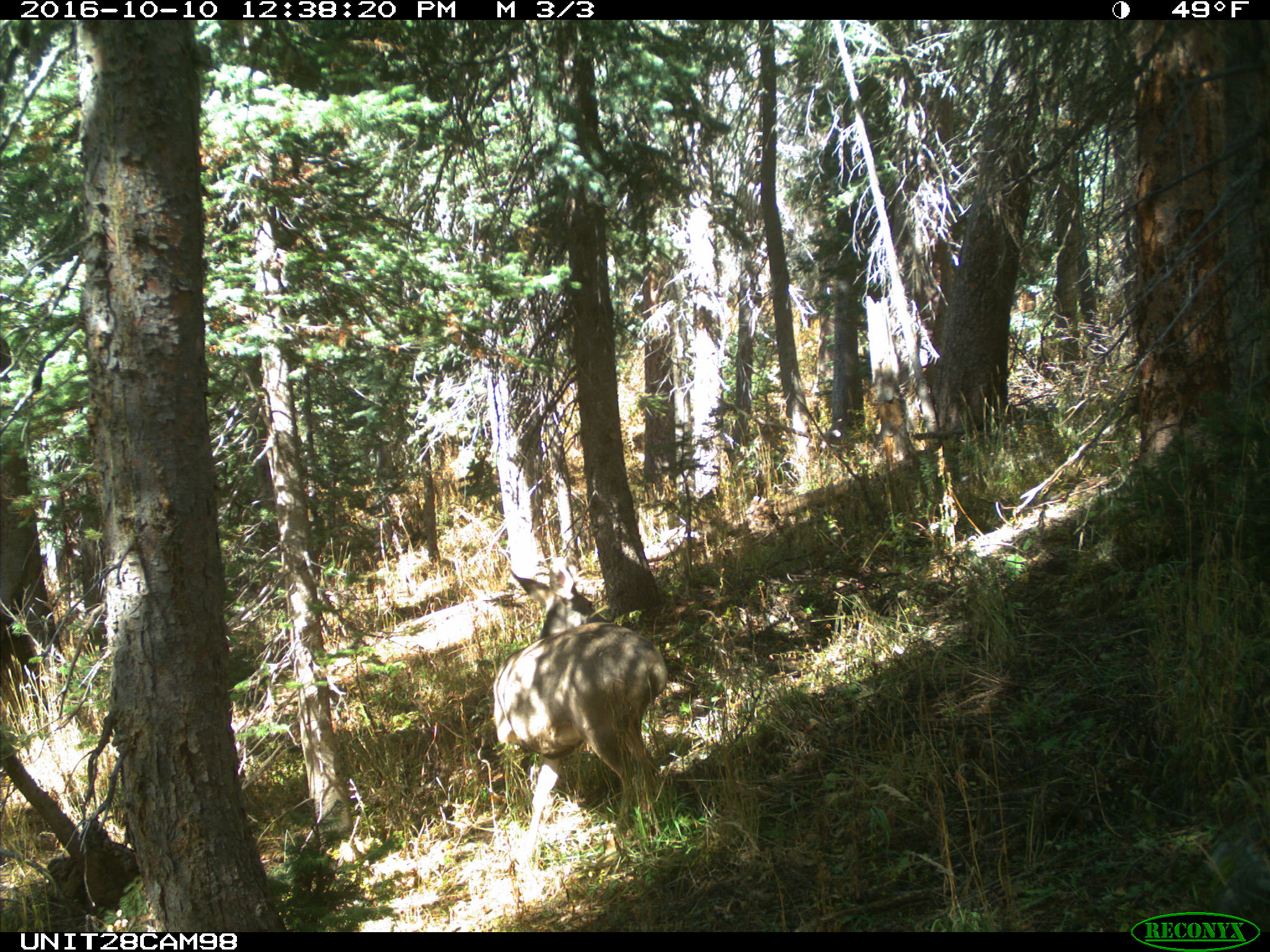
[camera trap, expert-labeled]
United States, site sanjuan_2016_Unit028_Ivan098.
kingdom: Animalia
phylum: Chordata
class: Mammalia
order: Artiodactyla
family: Cervidae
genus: Odocoileus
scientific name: Odocoileus hemionus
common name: mule deer